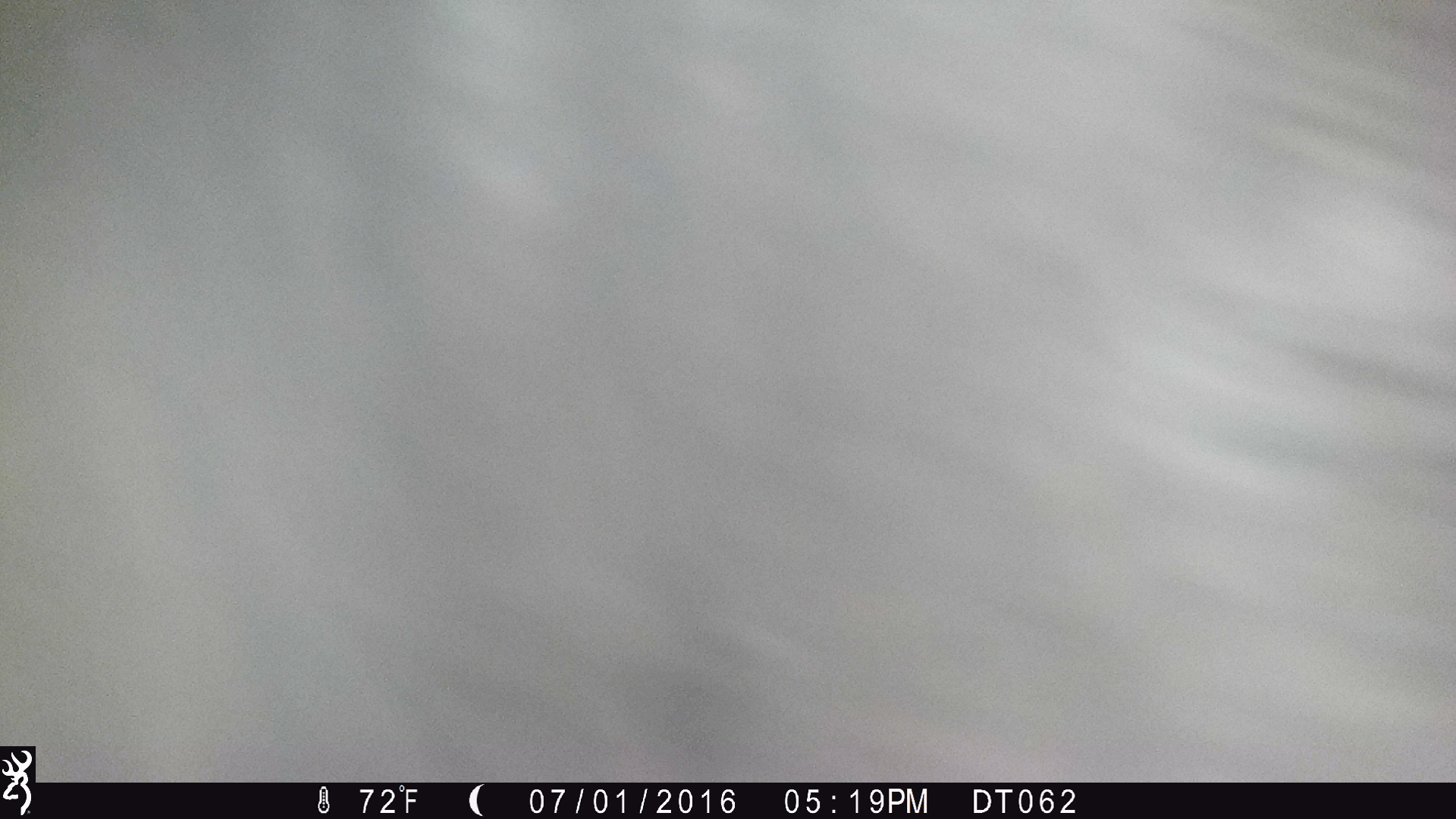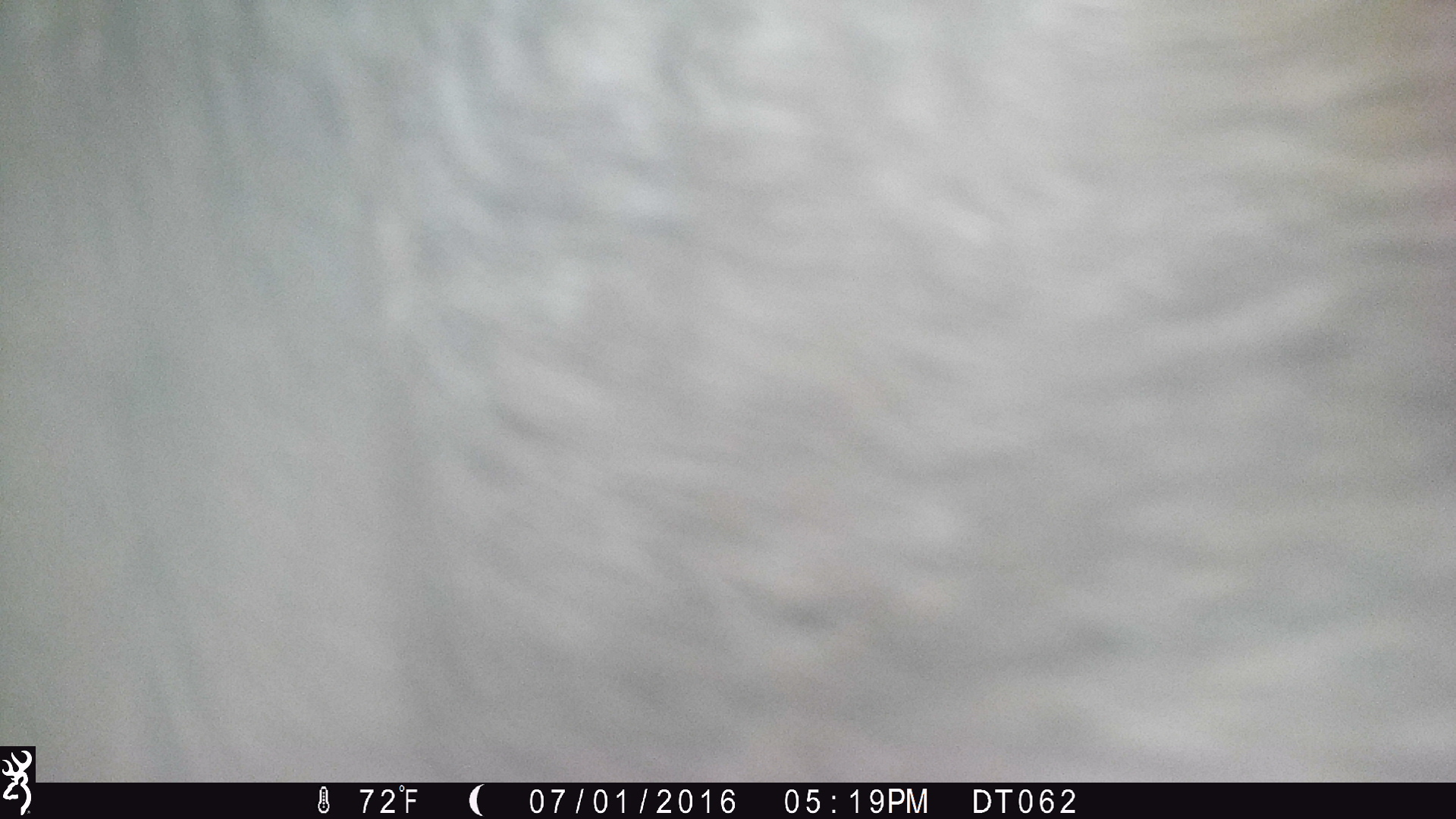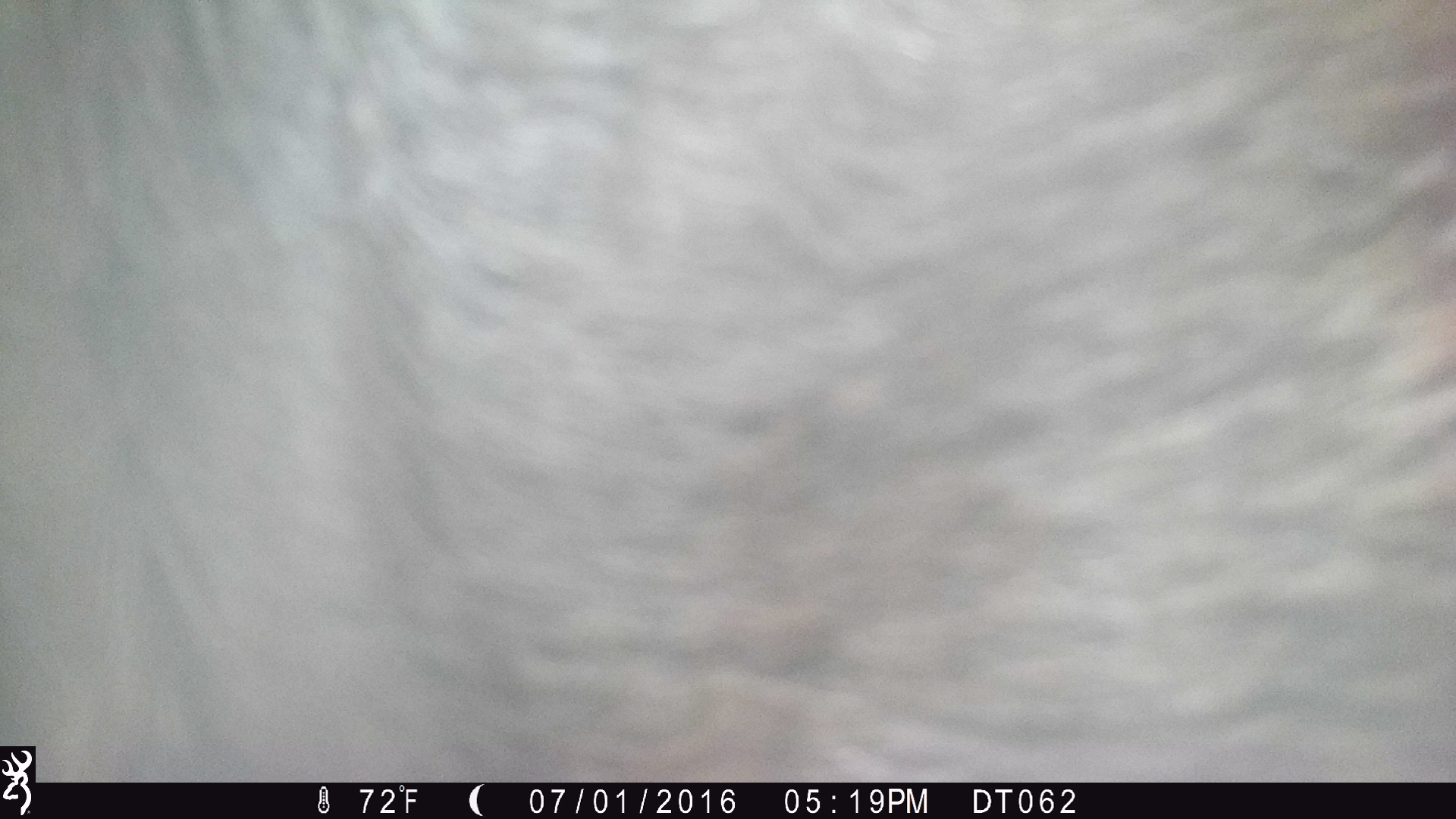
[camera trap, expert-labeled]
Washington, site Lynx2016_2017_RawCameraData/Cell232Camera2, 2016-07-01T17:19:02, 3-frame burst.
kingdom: Animalia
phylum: Chordata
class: Mammalia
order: Artiodactyla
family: Bovidae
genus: Bos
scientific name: Bos taurus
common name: domestic cattle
Domestic cattle (Bos taurus). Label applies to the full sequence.